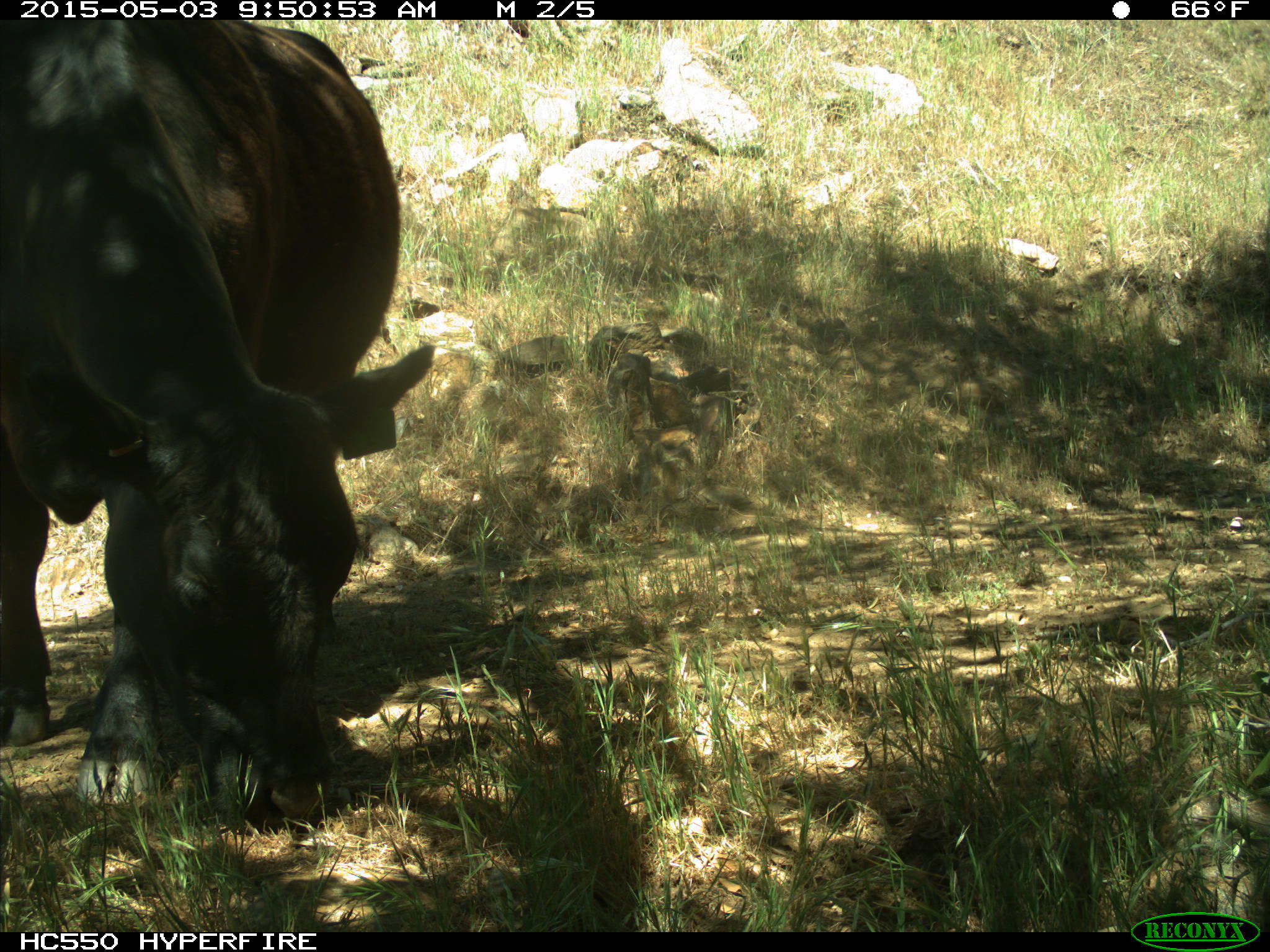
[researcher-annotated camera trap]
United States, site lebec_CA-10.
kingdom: Animalia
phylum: Chordata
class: Mammalia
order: Artiodactyla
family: Bovidae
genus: Bos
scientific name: Bos taurus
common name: domestic cow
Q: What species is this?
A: Bos taurus (domestic cow).